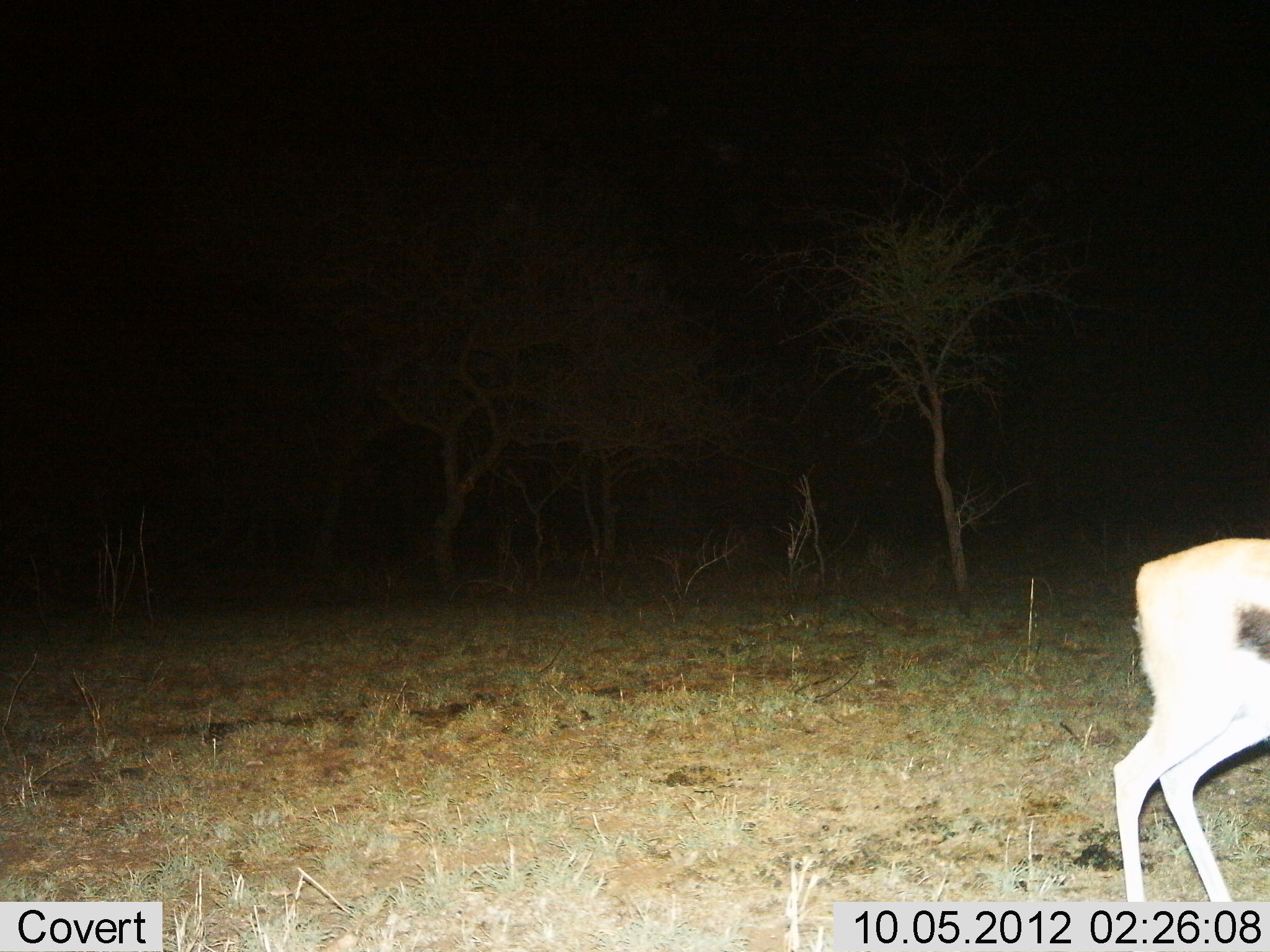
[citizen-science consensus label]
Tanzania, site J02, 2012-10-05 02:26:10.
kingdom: Animalia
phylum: Chordata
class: Mammalia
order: Artiodactyla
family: Bovidae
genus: Eudorcas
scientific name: Eudorcas thomsonii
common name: thomson's gazelle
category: gazellethomsons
Gazellethomsons (thomson's gazelle) (Eudorcas thomsonii), count 1. Behavior (volunteer vote fractions): standing 70%, resting 0%, moving 30%, interacting 0%. Young present (vote fraction): 0%. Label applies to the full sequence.